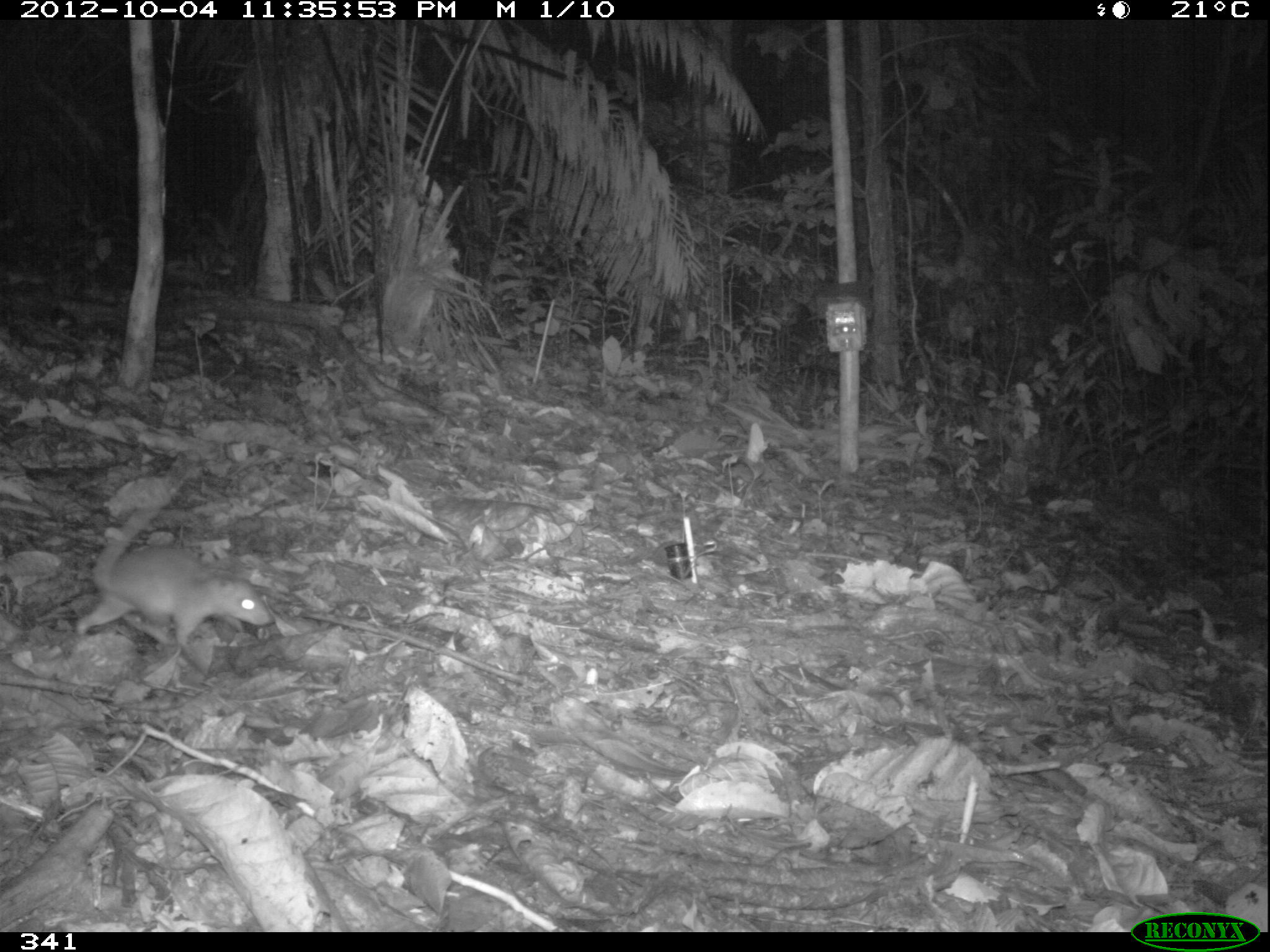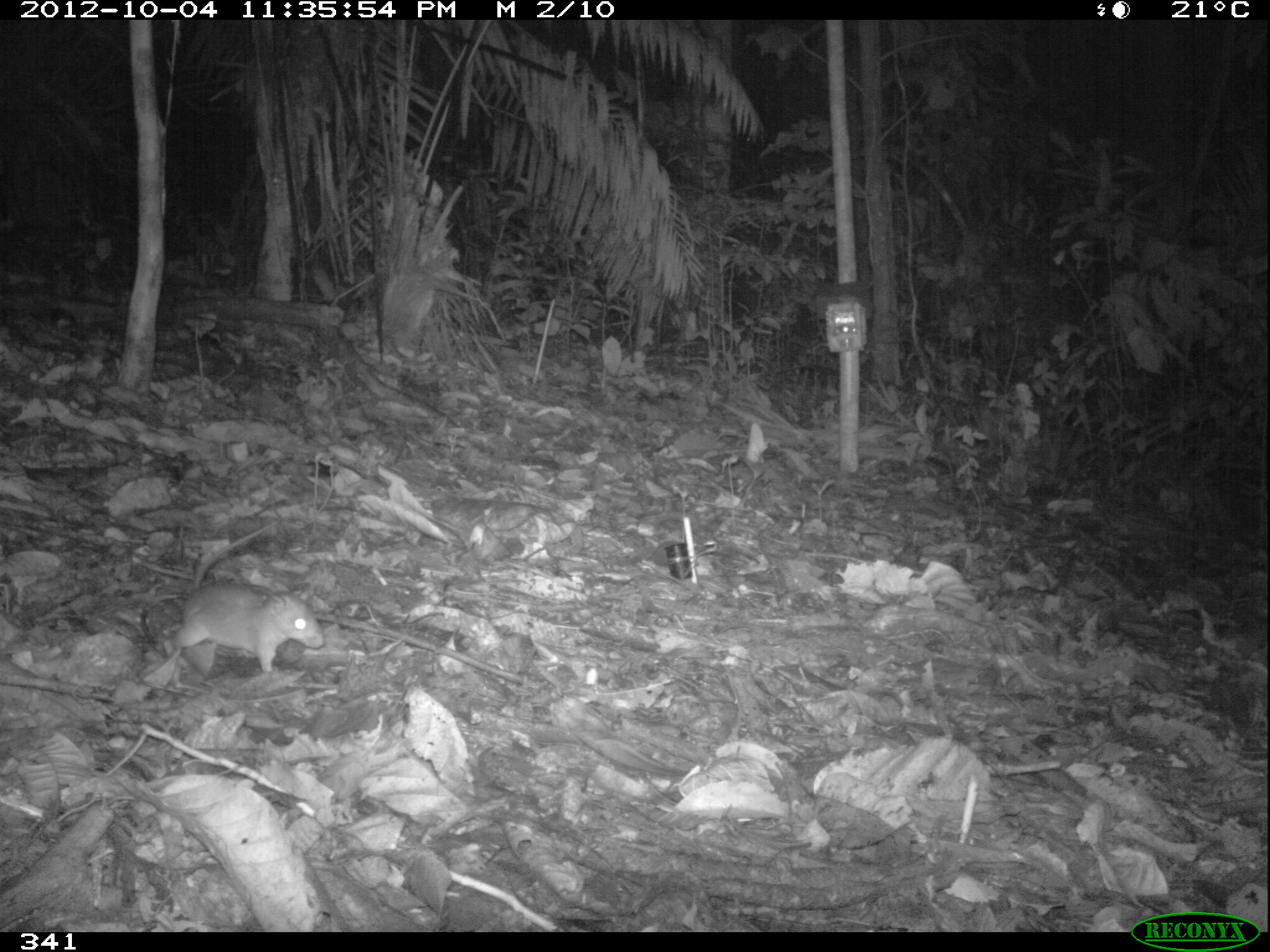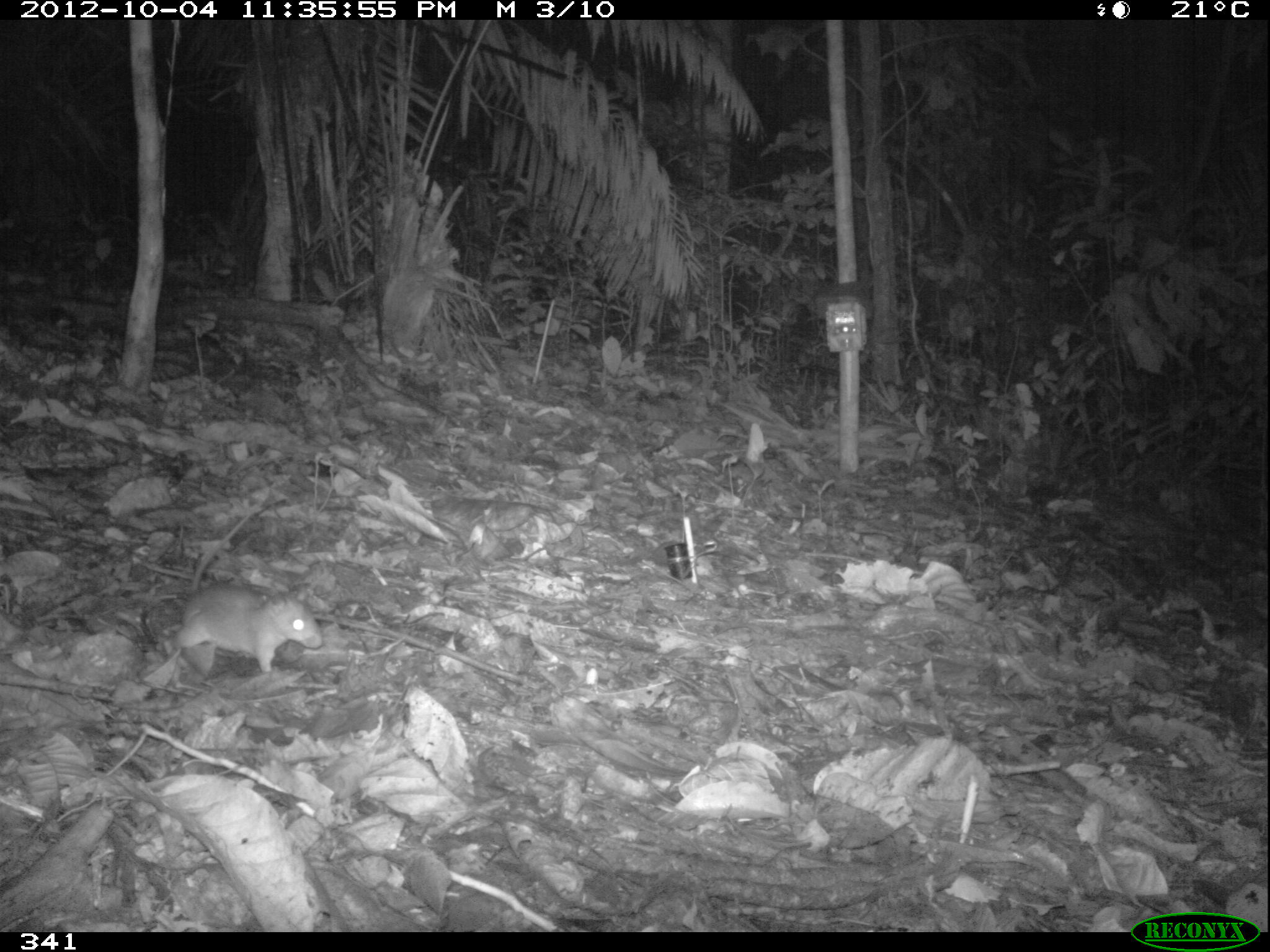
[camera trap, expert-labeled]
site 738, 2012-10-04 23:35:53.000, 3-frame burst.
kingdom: Animalia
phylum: Chordata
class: Mammalia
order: Rodentia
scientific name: Rodentia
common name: rodents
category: unknown rodent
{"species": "unknown rodent (rodents) (Rodentia)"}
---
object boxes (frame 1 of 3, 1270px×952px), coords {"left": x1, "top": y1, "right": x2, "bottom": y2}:
unknown rodent: {"left": 73, "top": 460, "right": 276, "bottom": 650}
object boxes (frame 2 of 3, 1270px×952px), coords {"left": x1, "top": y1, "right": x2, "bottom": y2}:
unknown rodent: {"left": 169, "top": 517, "right": 326, "bottom": 671}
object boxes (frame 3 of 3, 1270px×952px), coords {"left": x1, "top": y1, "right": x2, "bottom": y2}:
unknown rodent: {"left": 164, "top": 497, "right": 321, "bottom": 672}